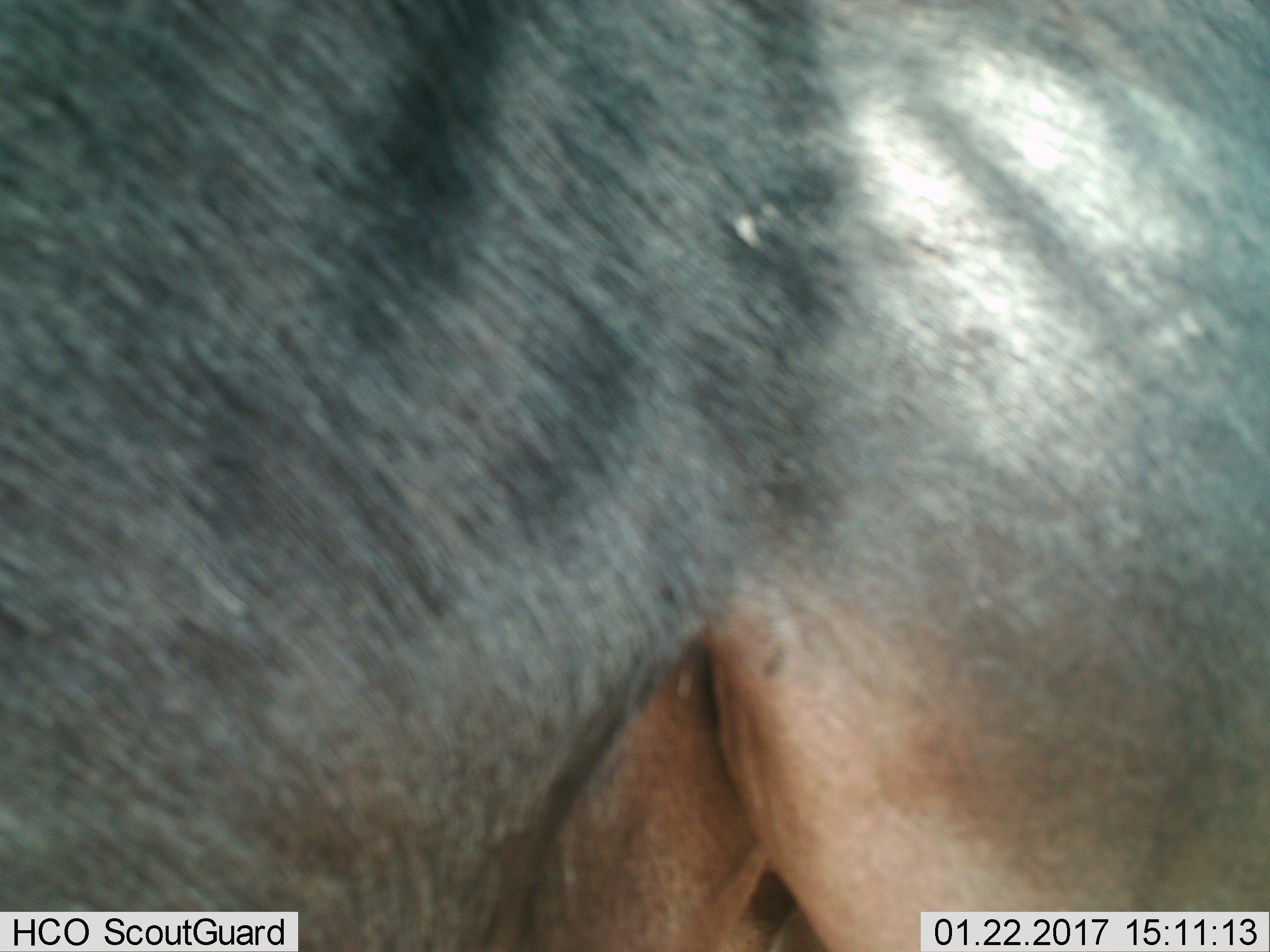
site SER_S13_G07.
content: unidentified animal